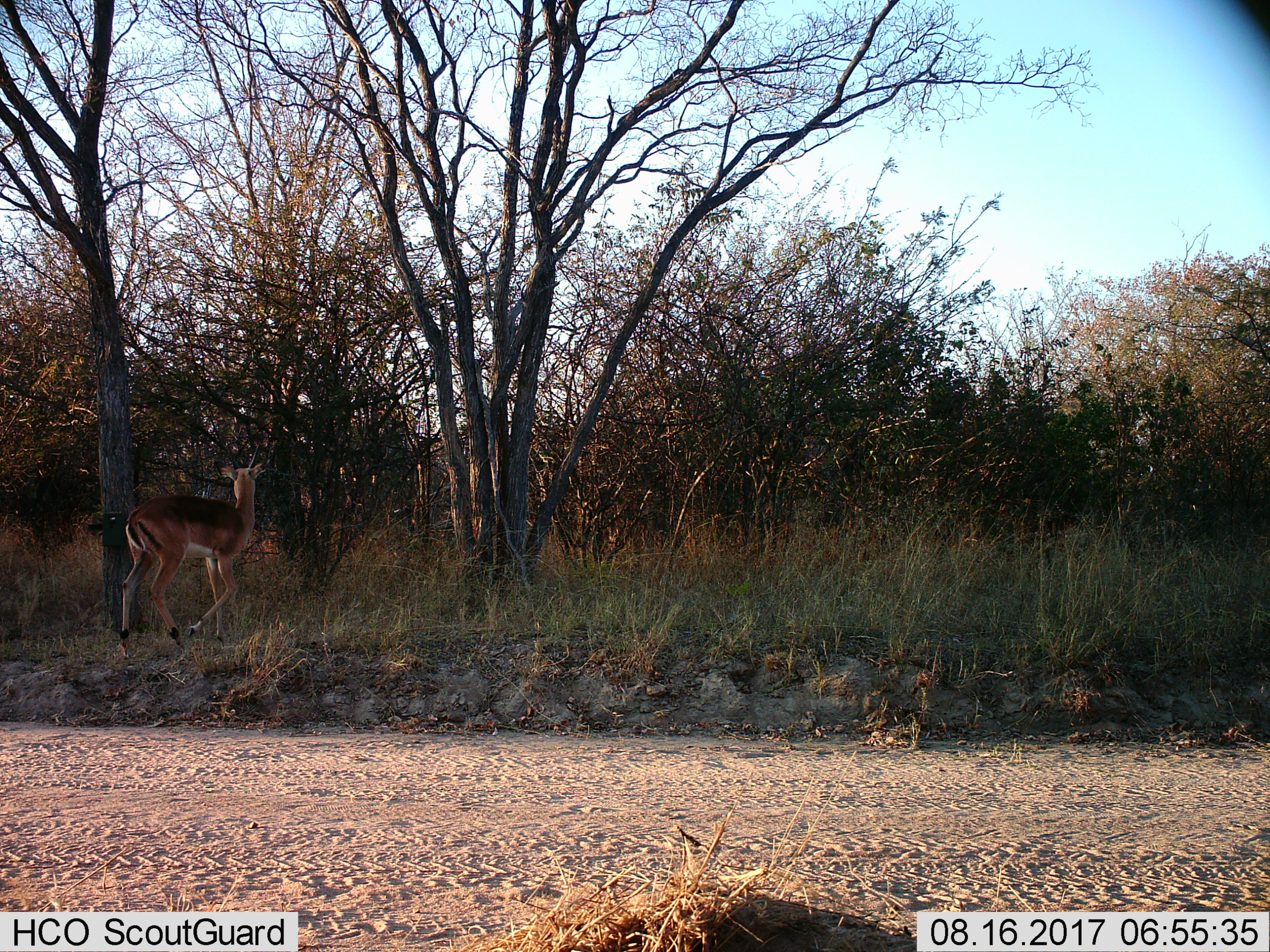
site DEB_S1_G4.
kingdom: Animalia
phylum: Chordata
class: Mammalia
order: Artiodactyla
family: Bovidae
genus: Aepyceros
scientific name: Aepyceros melampus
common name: impala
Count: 1.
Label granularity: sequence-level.